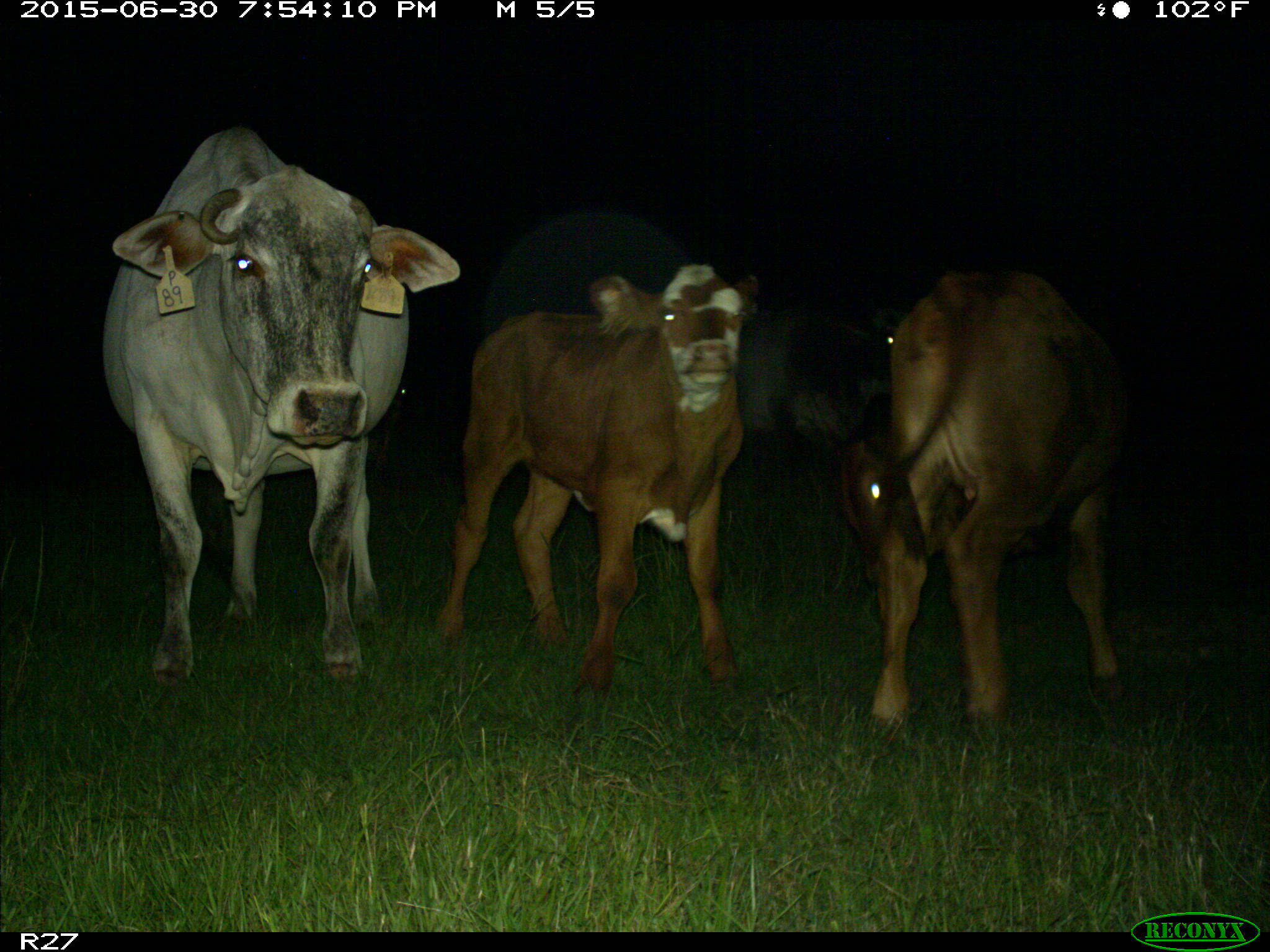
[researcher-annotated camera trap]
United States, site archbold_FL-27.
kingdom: Animalia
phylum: Chordata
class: Mammalia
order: Artiodactyla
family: Bovidae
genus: Bos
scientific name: Bos taurus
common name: domestic cow